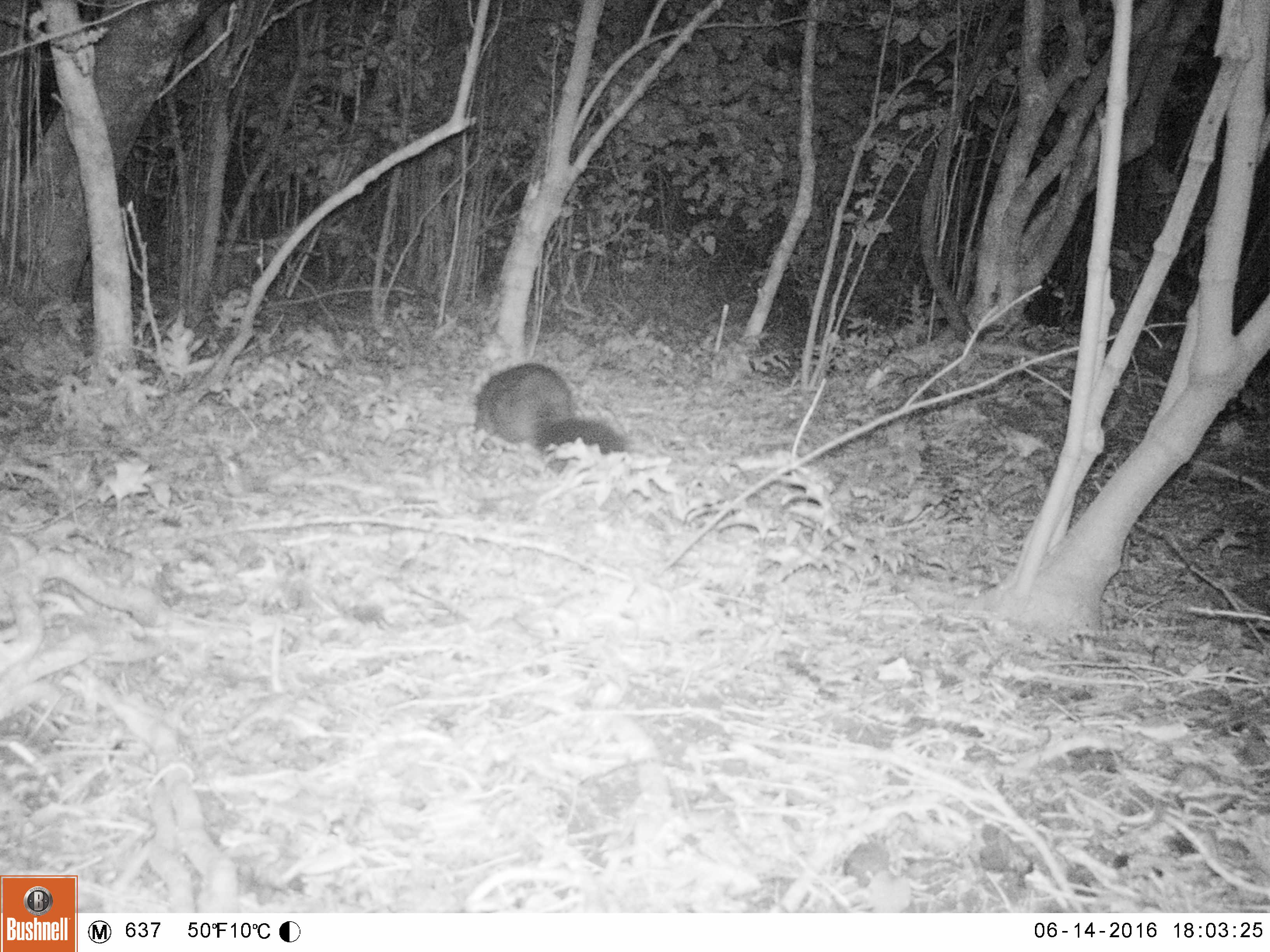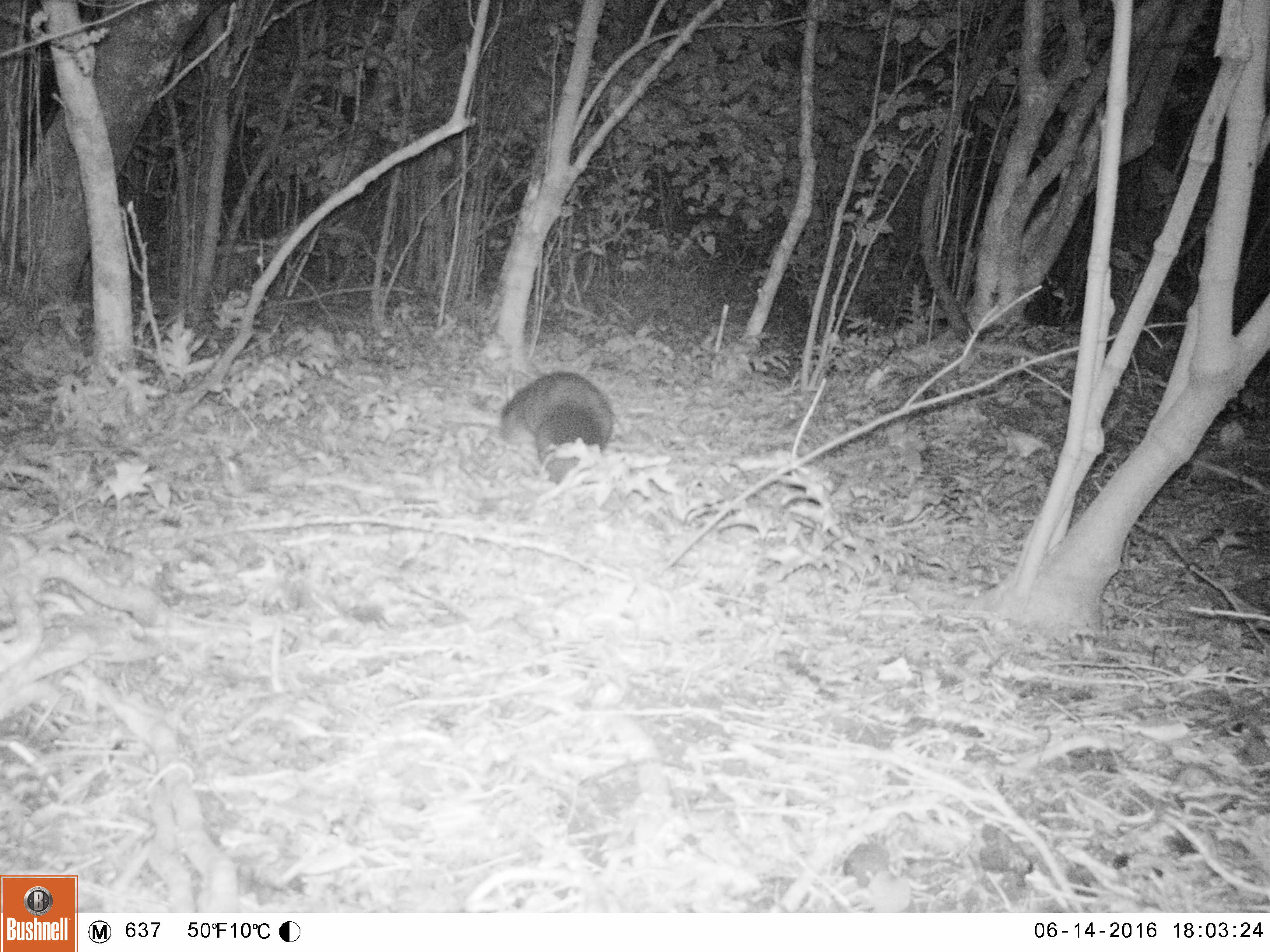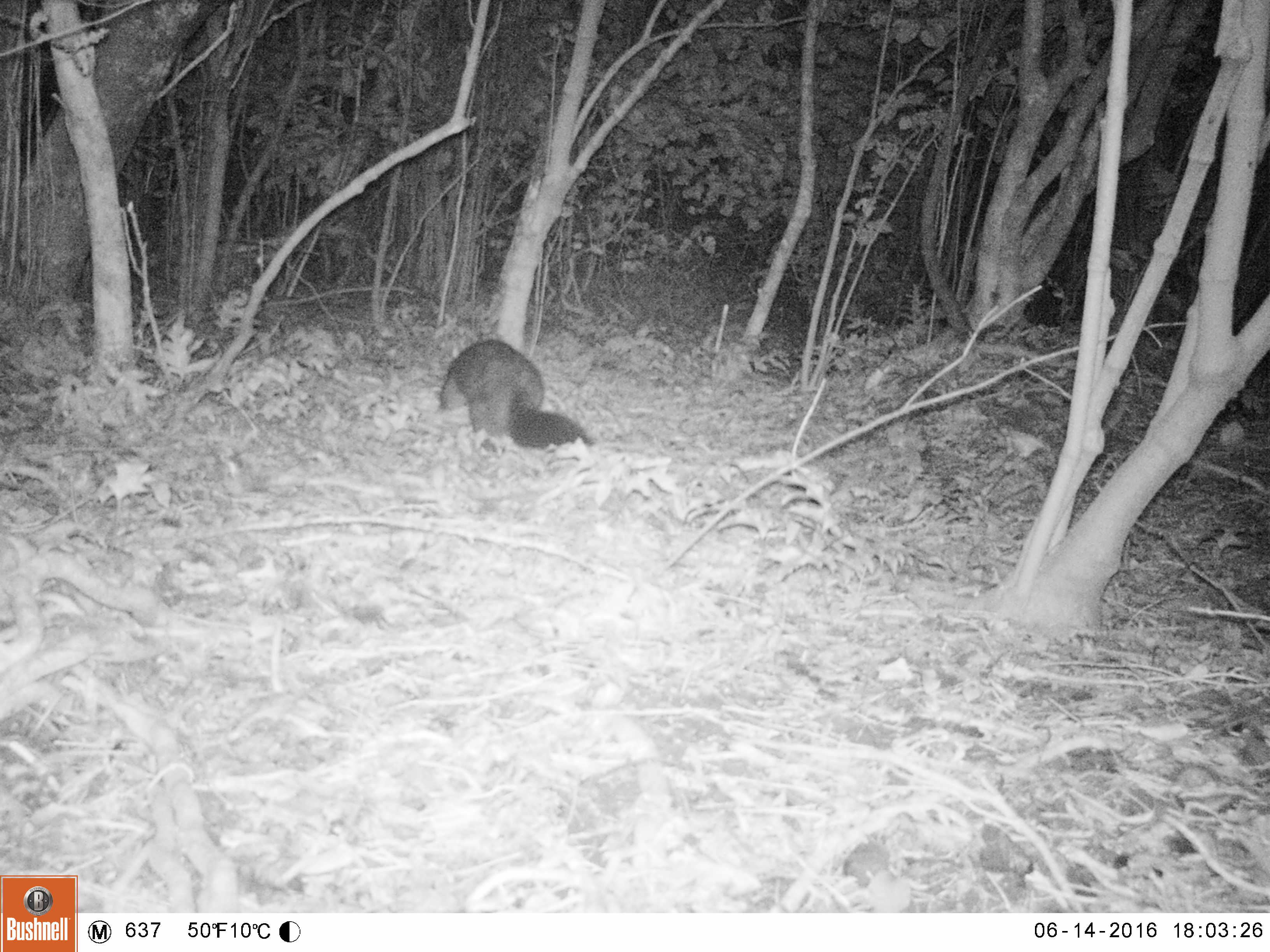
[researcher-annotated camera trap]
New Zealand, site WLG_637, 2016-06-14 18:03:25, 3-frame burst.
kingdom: Animalia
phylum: Chordata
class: Mammalia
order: Diprotodontia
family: Phalangeridae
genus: Trichosurus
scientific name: Trichosurus vulpecula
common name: common brushtail possum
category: possum